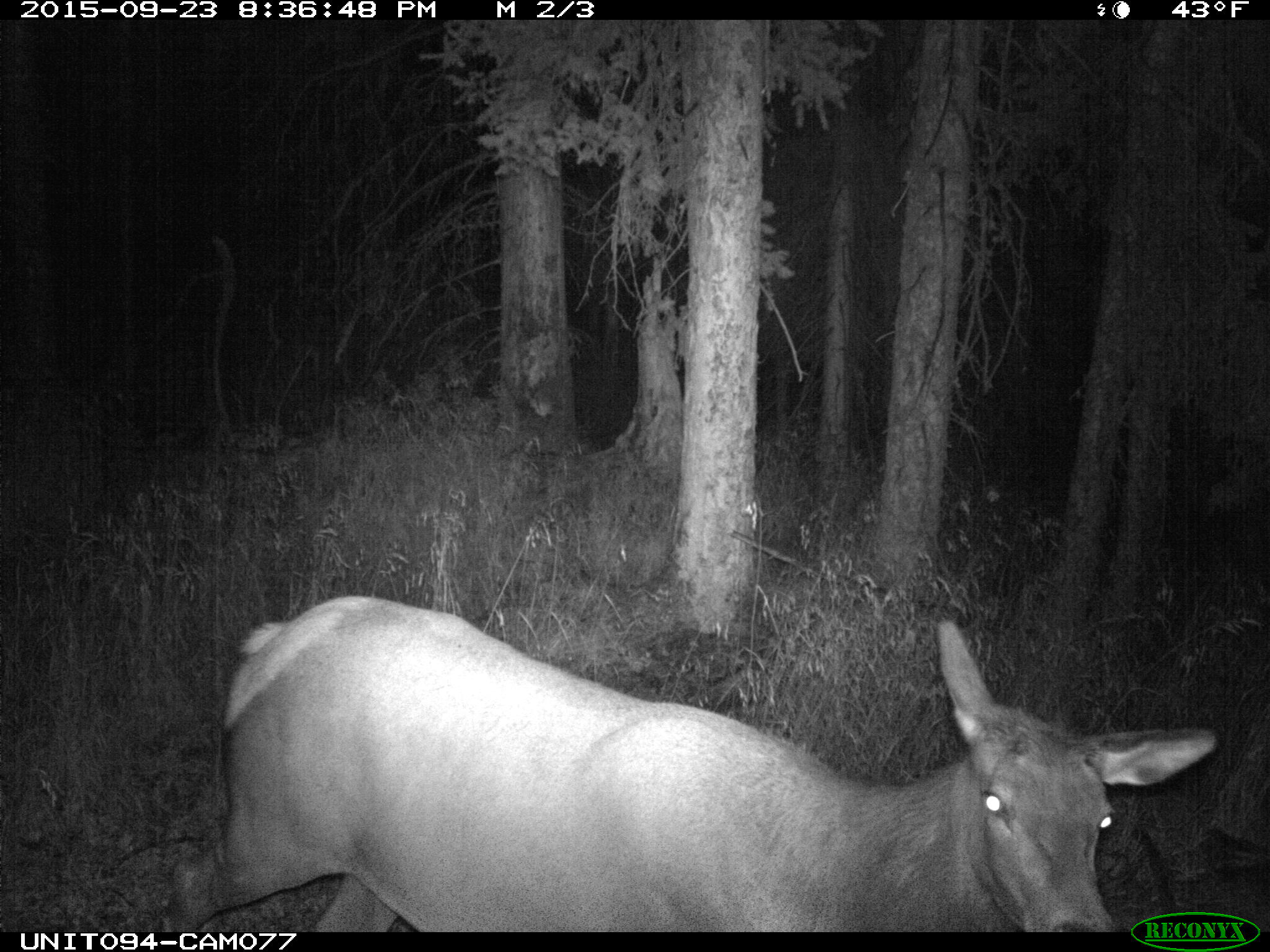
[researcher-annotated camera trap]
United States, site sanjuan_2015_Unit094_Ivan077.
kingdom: Animalia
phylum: Chordata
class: Mammalia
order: Artiodactyla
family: Cervidae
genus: Cervus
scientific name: Cervus elaphus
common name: red deer